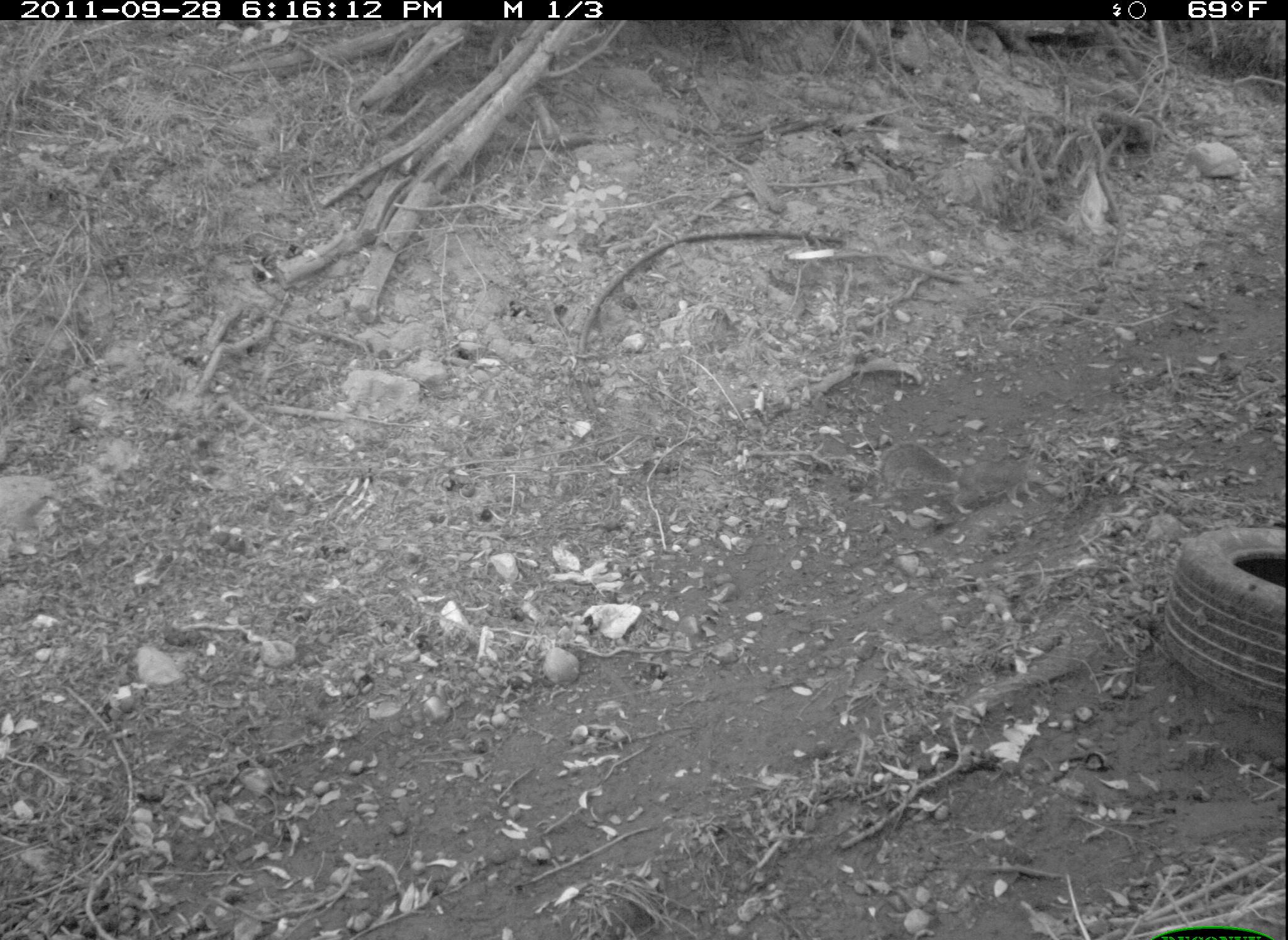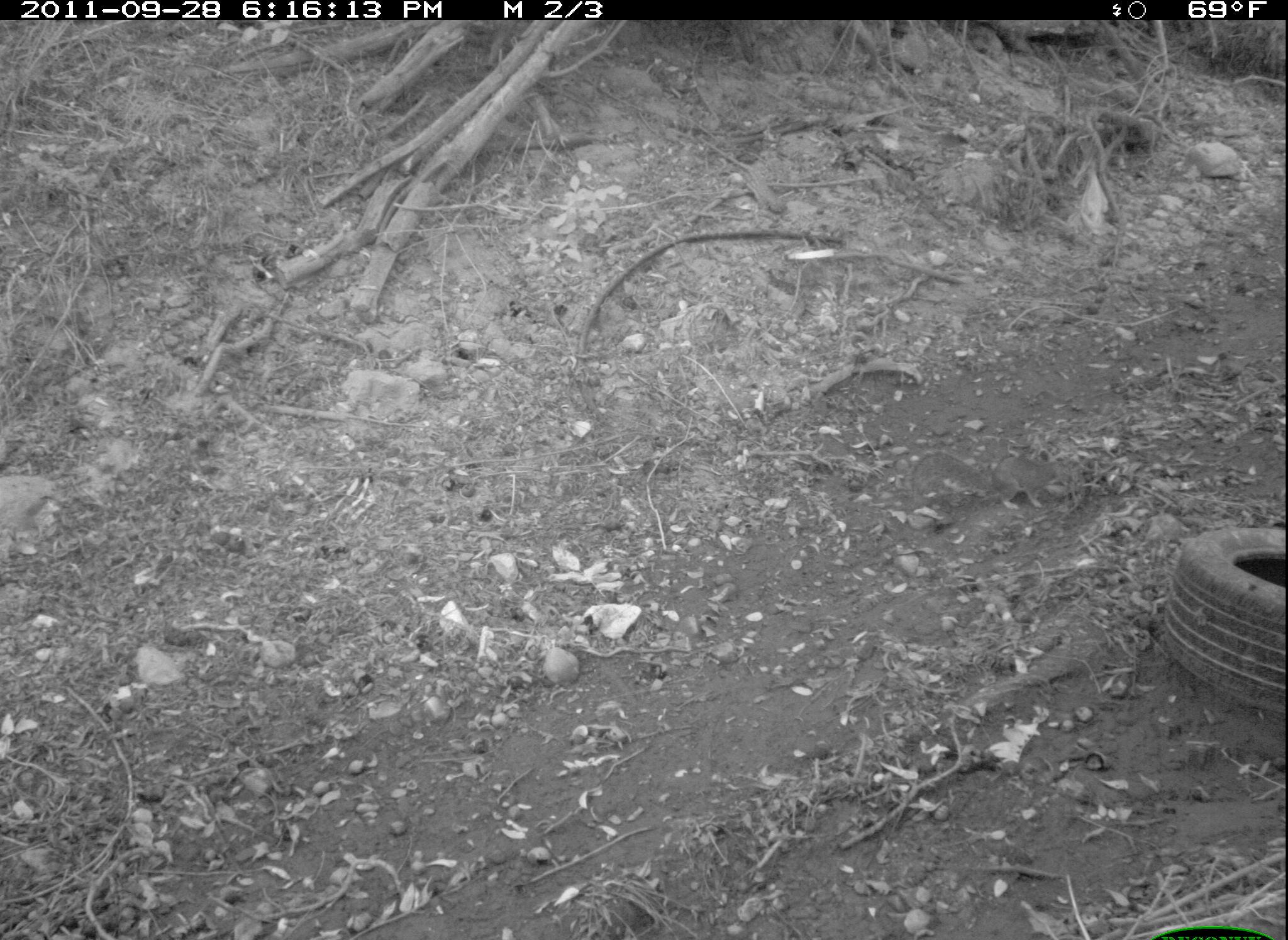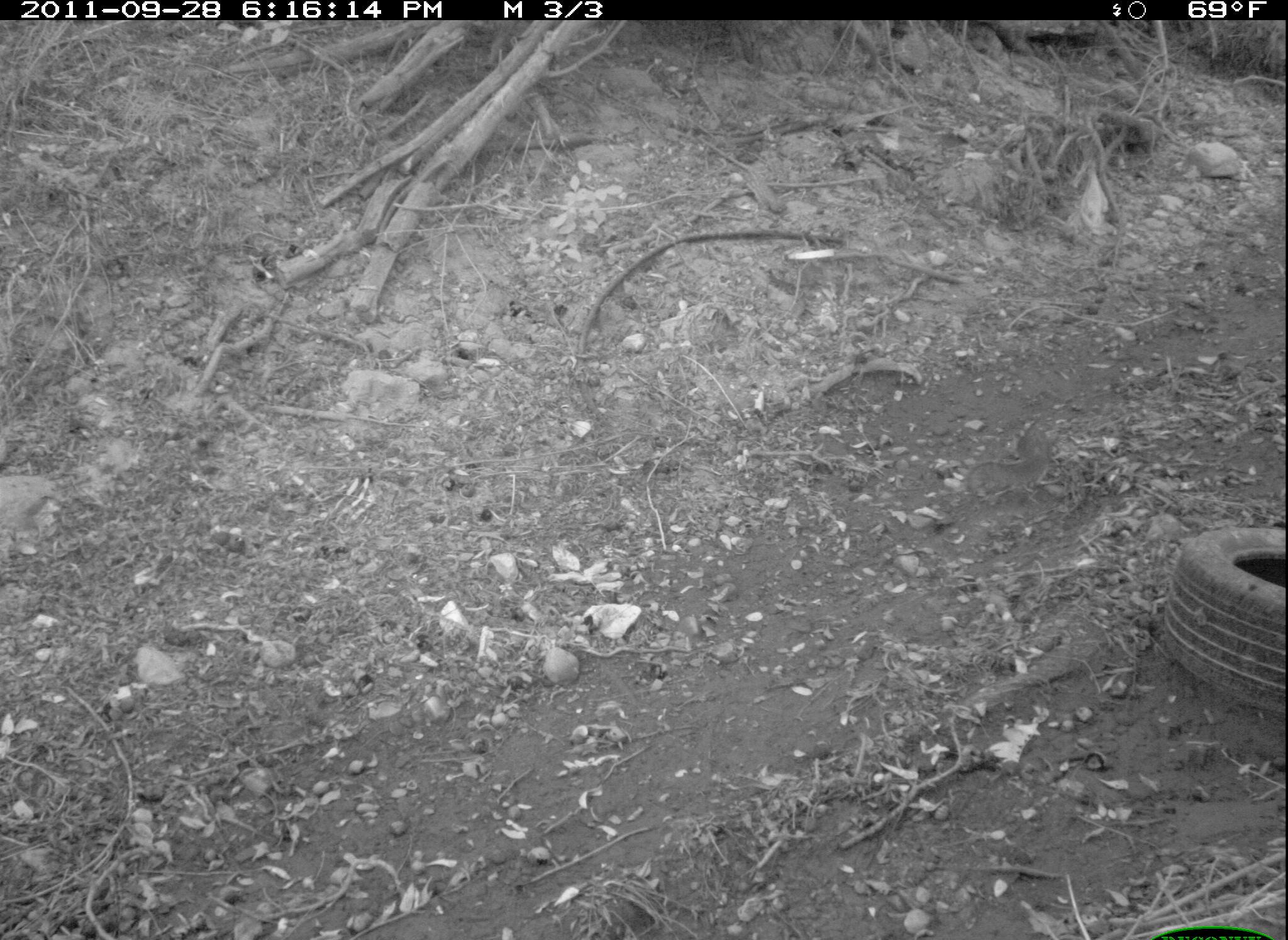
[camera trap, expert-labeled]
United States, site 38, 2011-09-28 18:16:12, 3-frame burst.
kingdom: Animalia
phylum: Chordata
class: Mammalia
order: Rodentia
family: Sciuridae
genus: Sciurus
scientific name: Sciurus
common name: squirrel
Squirrel (Sciurus).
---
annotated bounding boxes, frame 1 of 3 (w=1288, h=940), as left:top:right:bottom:
squirrel: 869:437:1058:519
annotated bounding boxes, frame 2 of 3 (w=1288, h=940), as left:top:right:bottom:
squirrel: 900:436:1097:532